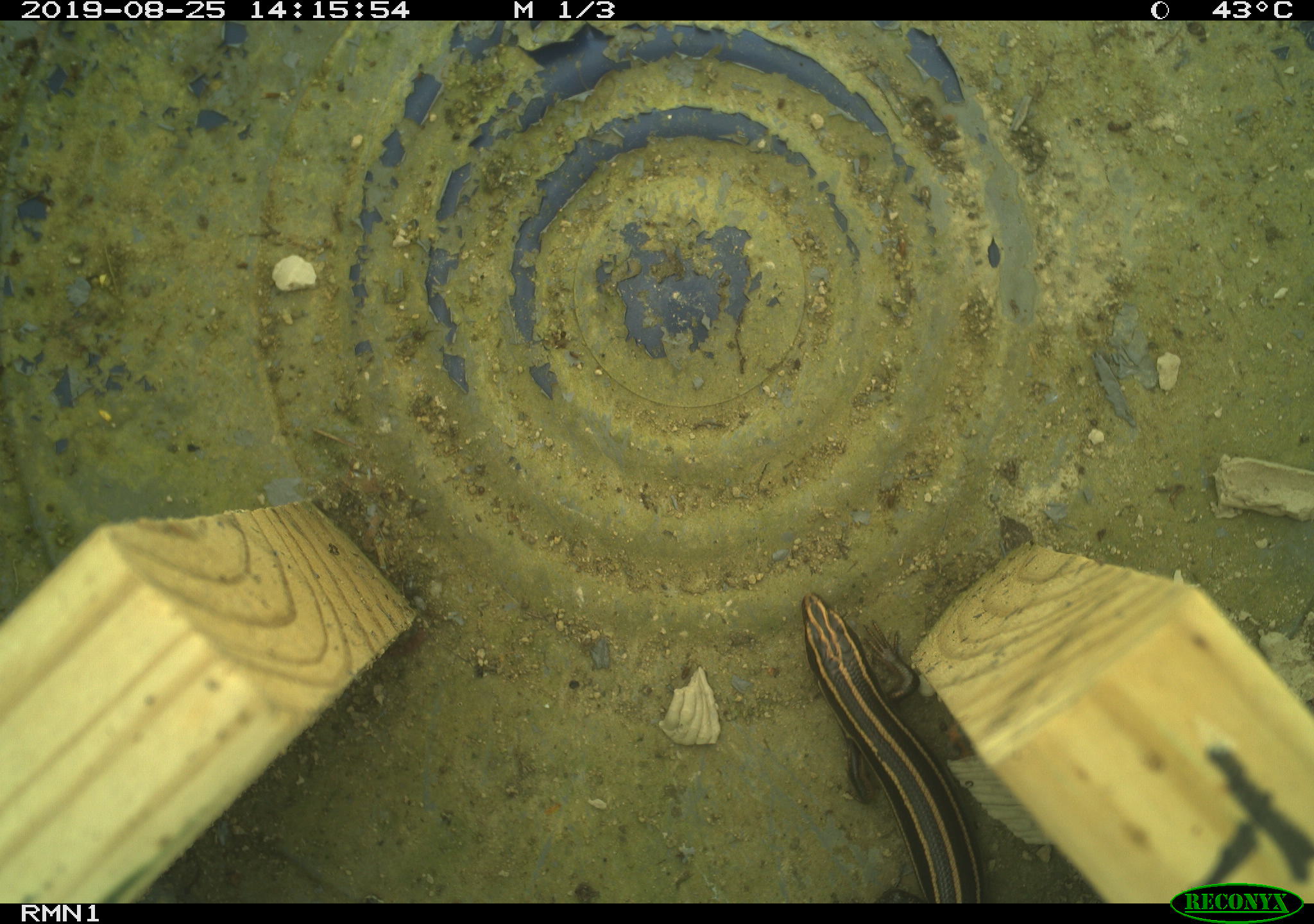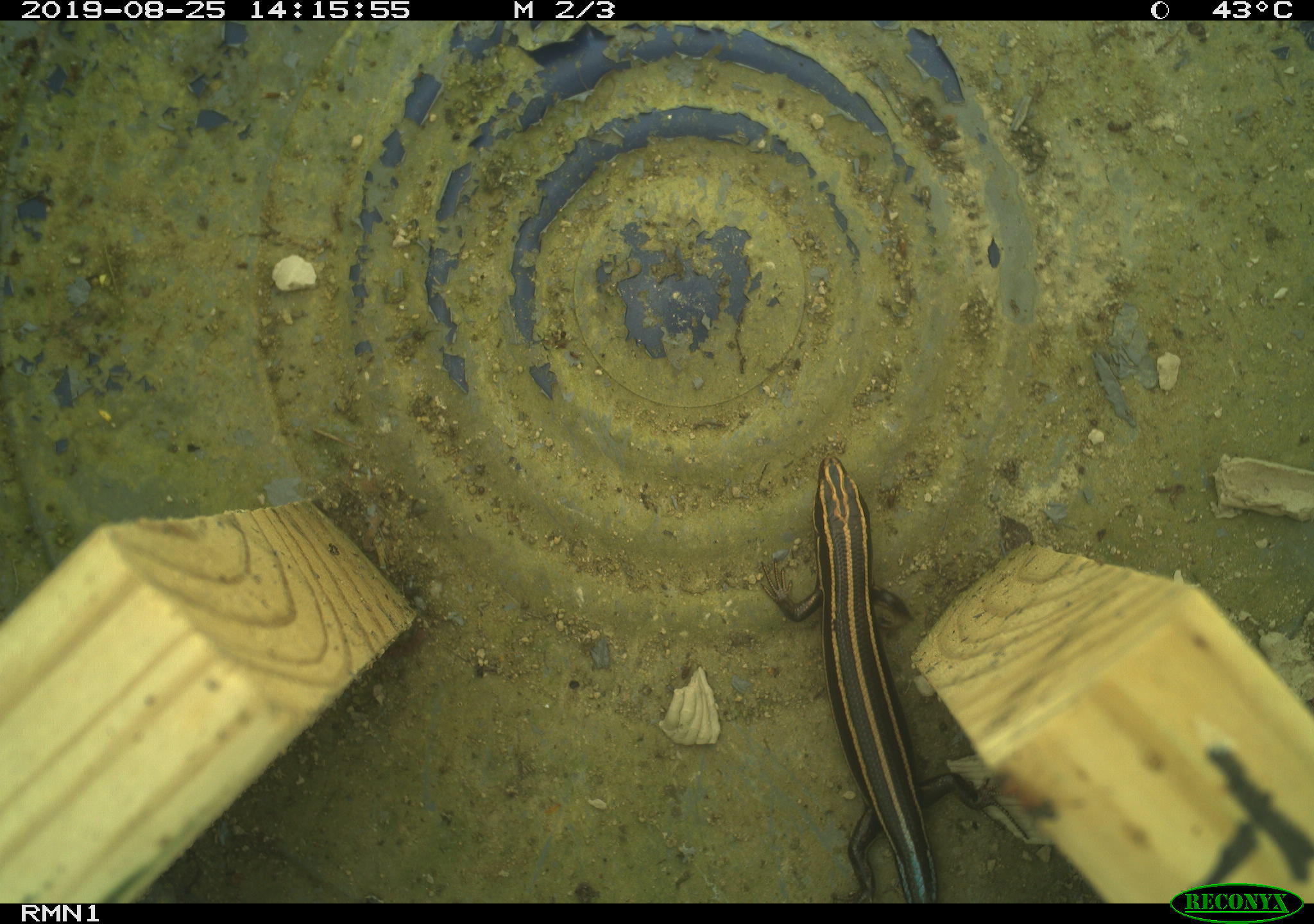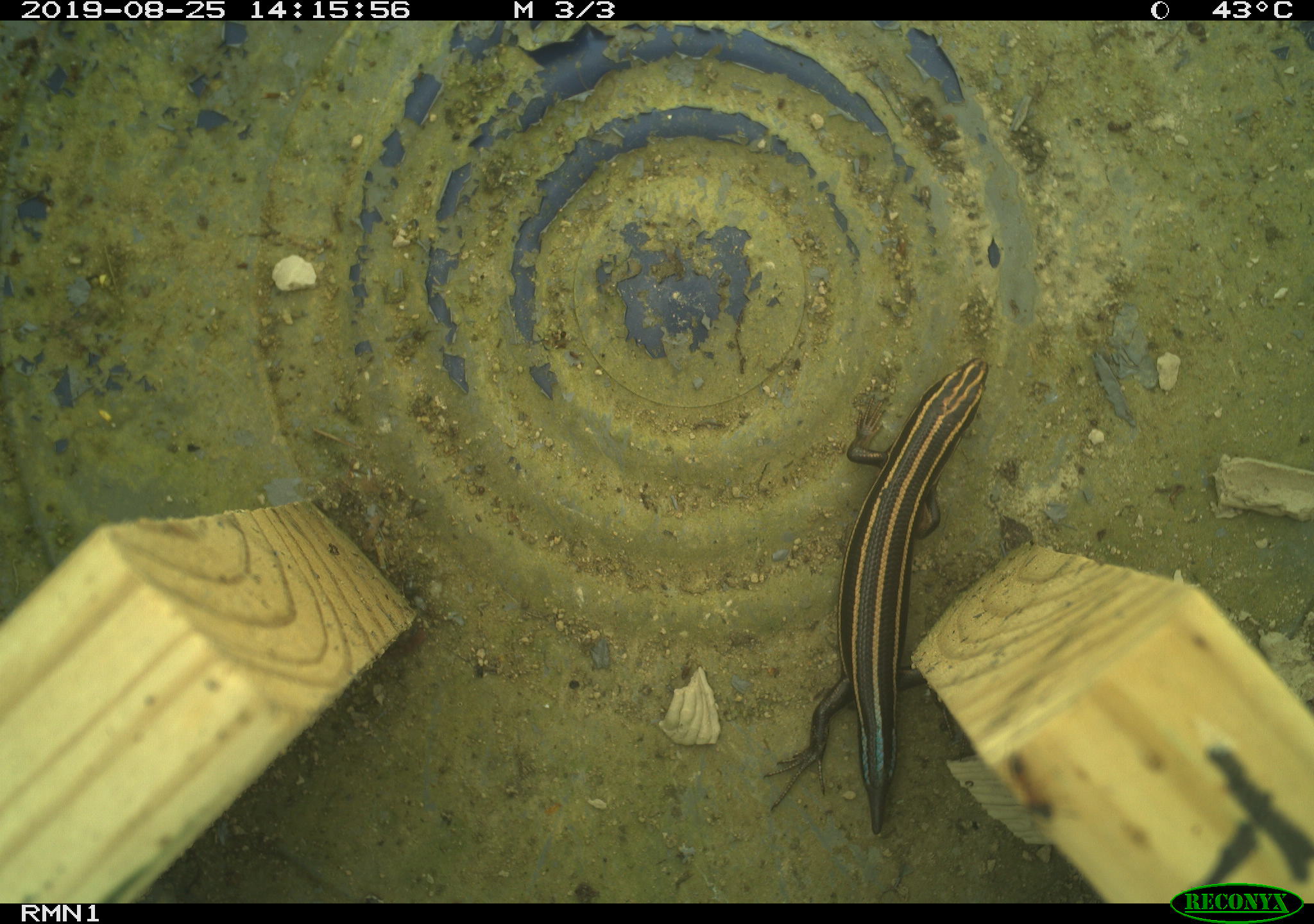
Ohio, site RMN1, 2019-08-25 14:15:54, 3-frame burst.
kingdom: Animalia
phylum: Chordata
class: Reptilia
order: Squamata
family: Scincidae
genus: Plestiodon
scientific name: Plestiodon fasciatus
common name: common five-lined skink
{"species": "common five-lined skink (Plestiodon fasciatus)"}